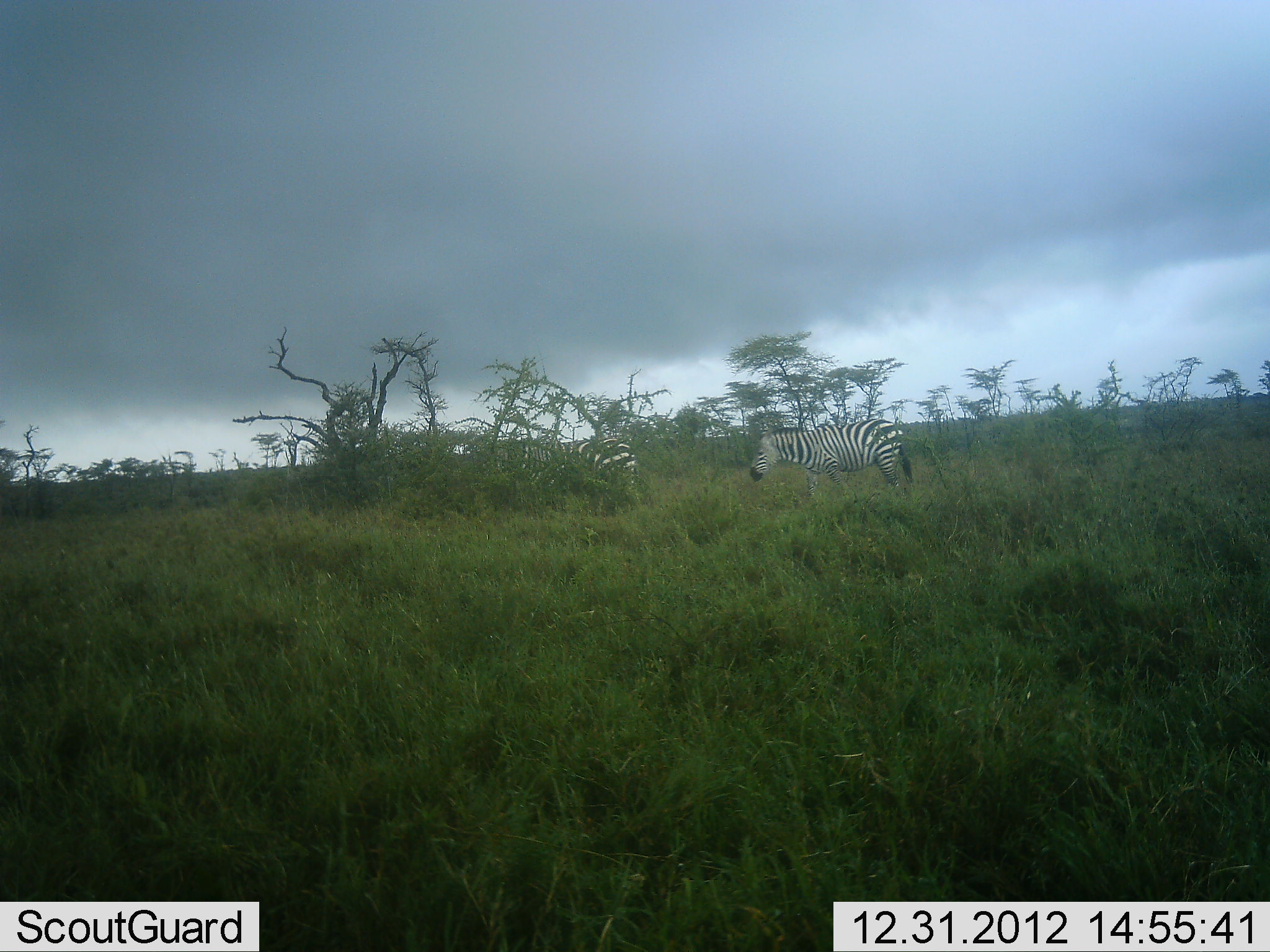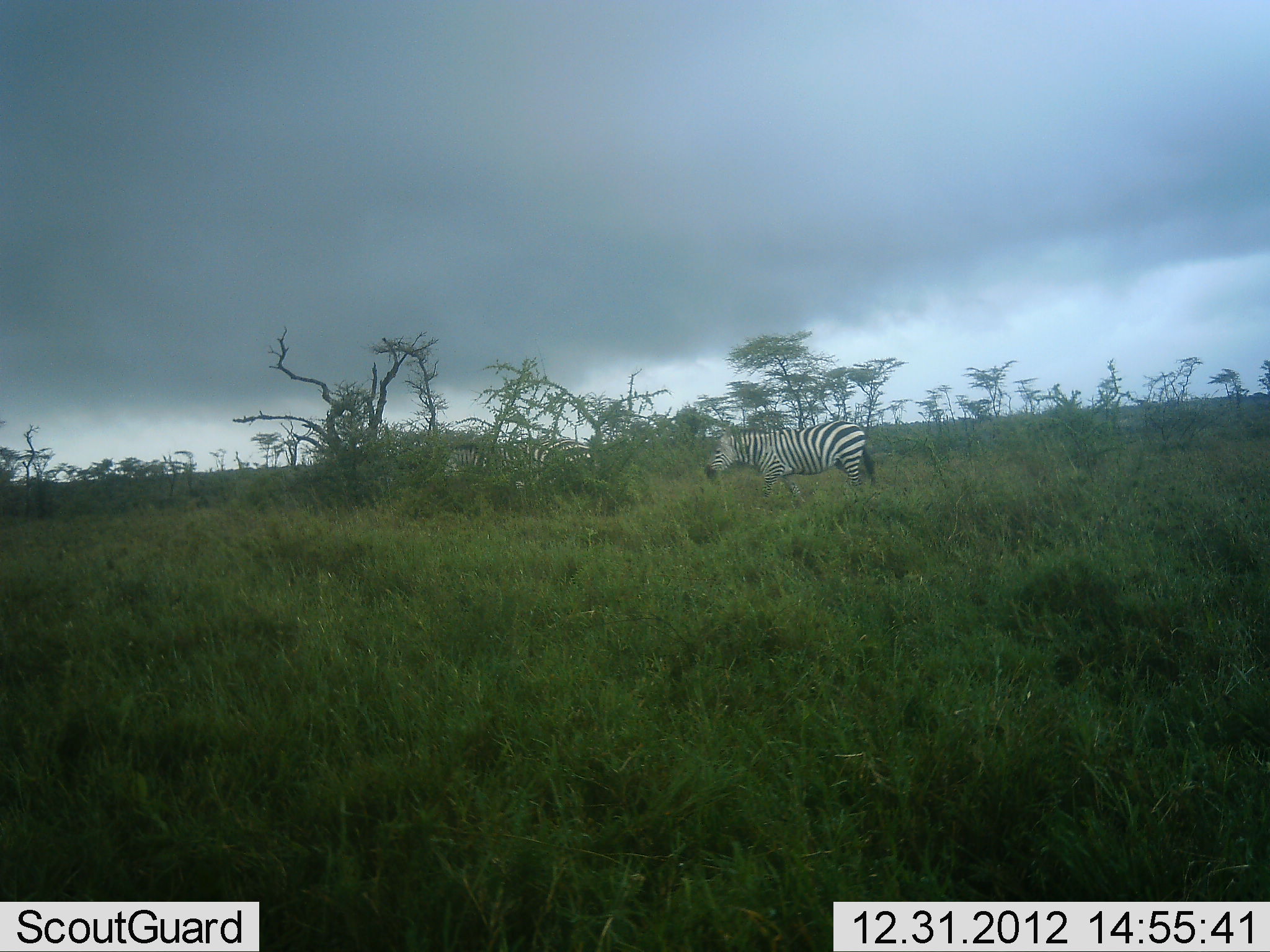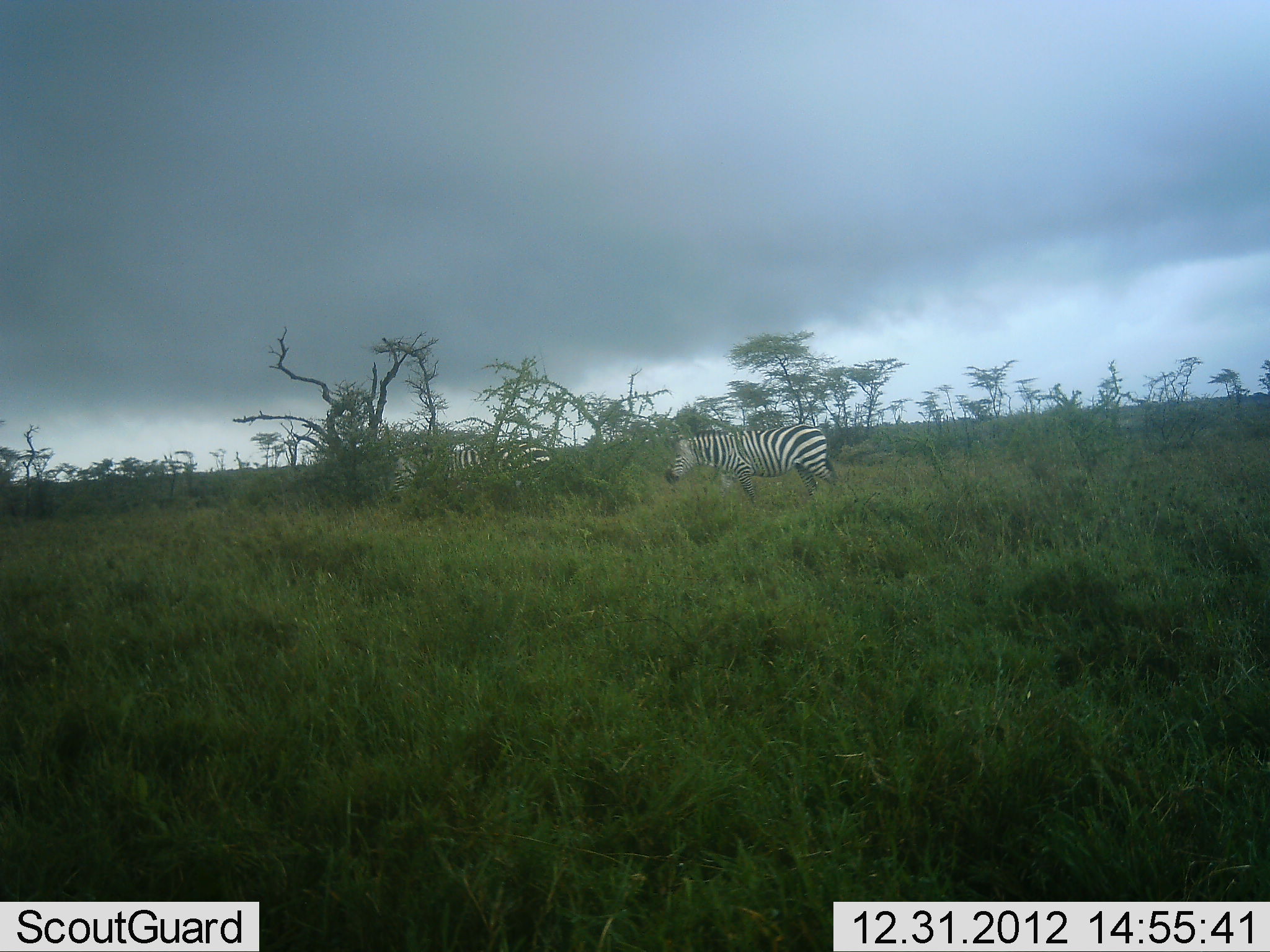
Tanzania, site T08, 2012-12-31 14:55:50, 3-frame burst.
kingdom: Animalia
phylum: Chordata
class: Mammalia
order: Perissodactyla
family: Equidae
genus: Equus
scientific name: Equus quagga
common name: plains zebra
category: zebra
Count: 2.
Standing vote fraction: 24%.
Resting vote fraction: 0%.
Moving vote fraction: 81%.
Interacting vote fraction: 0%.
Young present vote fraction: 0%.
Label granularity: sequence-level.